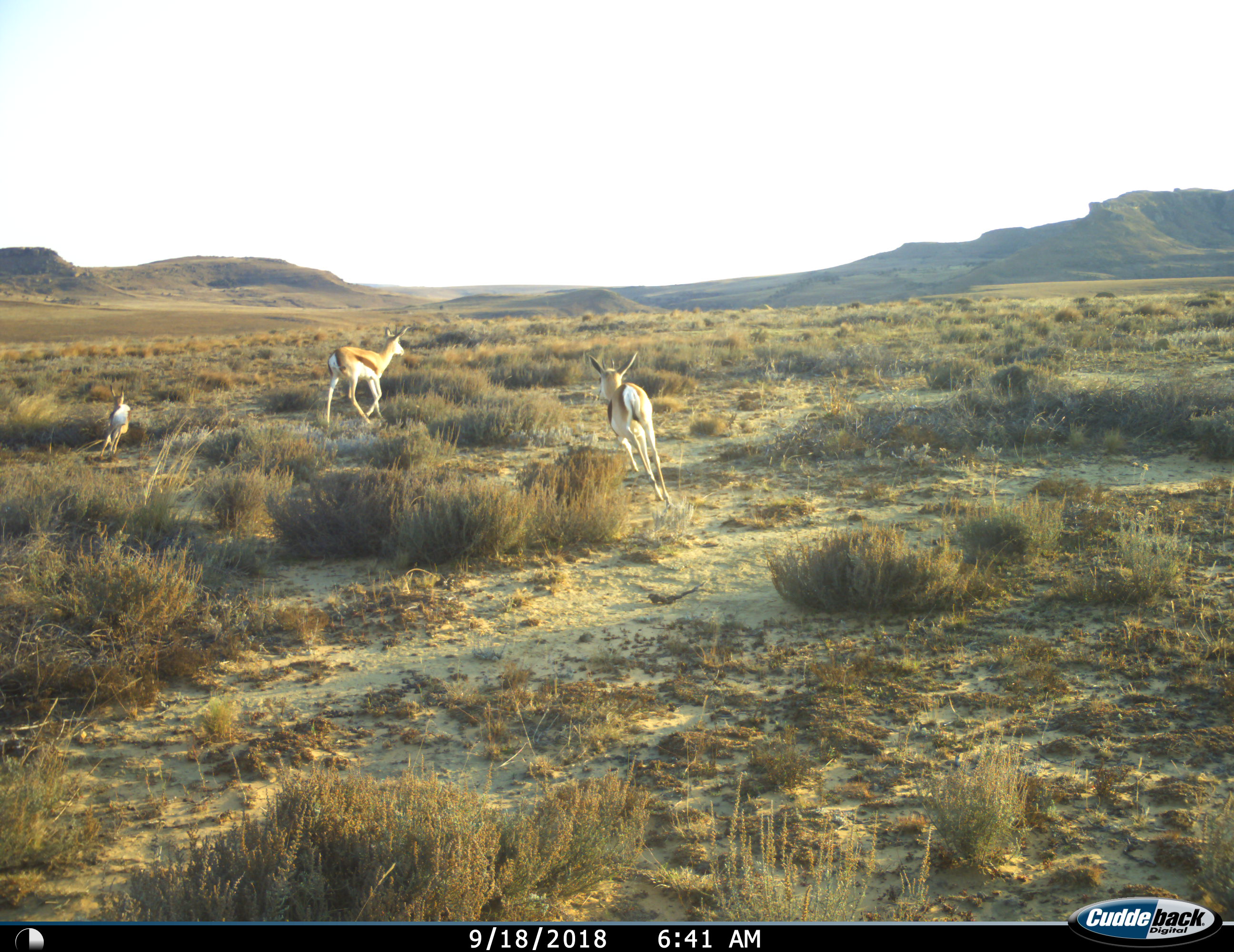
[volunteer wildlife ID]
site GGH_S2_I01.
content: unidentified animal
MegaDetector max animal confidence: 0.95